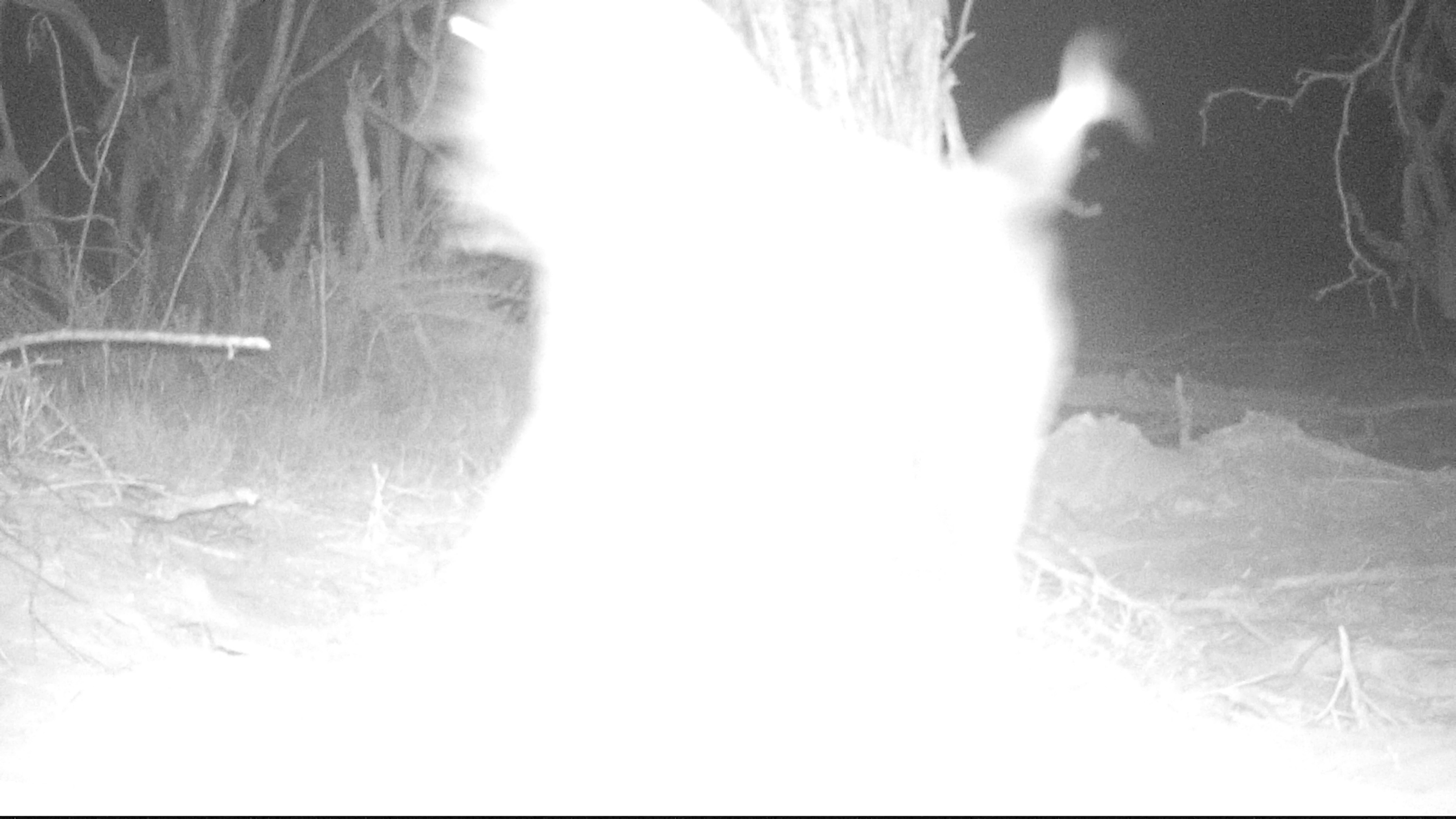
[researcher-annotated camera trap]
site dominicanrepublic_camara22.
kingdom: Animalia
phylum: Chordata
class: Mammalia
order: Carnivora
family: Canidae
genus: Canis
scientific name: Canis familiaris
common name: domestic dog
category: dog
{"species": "dog (domestic dog) (Canis familiaris)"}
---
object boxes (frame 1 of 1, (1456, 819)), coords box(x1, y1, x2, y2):
dog: box(407, 2, 1149, 759)